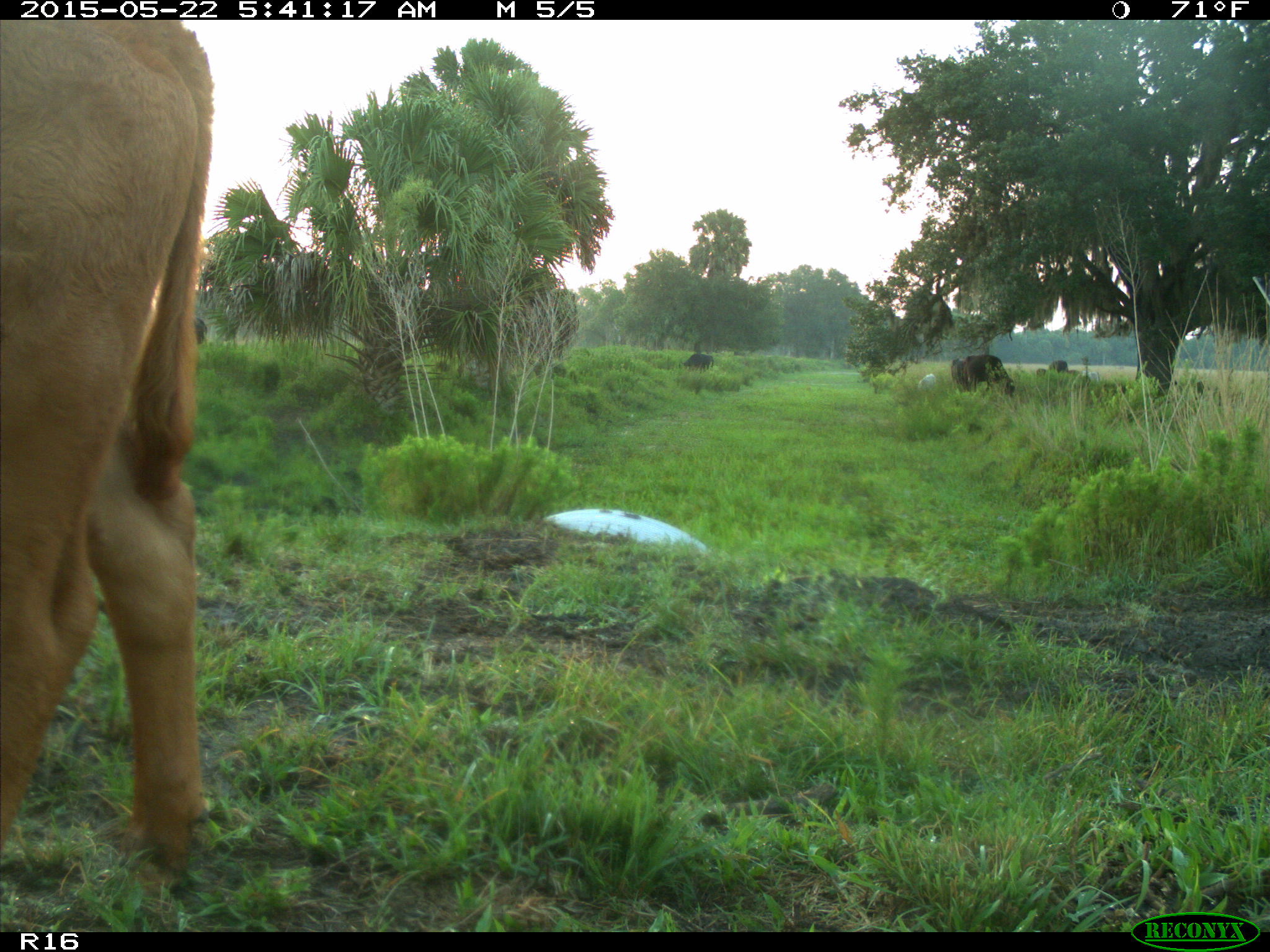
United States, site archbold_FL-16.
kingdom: Animalia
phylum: Chordata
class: Mammalia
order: Artiodactyla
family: Bovidae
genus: Bos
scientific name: Bos taurus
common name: domestic cow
Bos taurus (domestic cow).